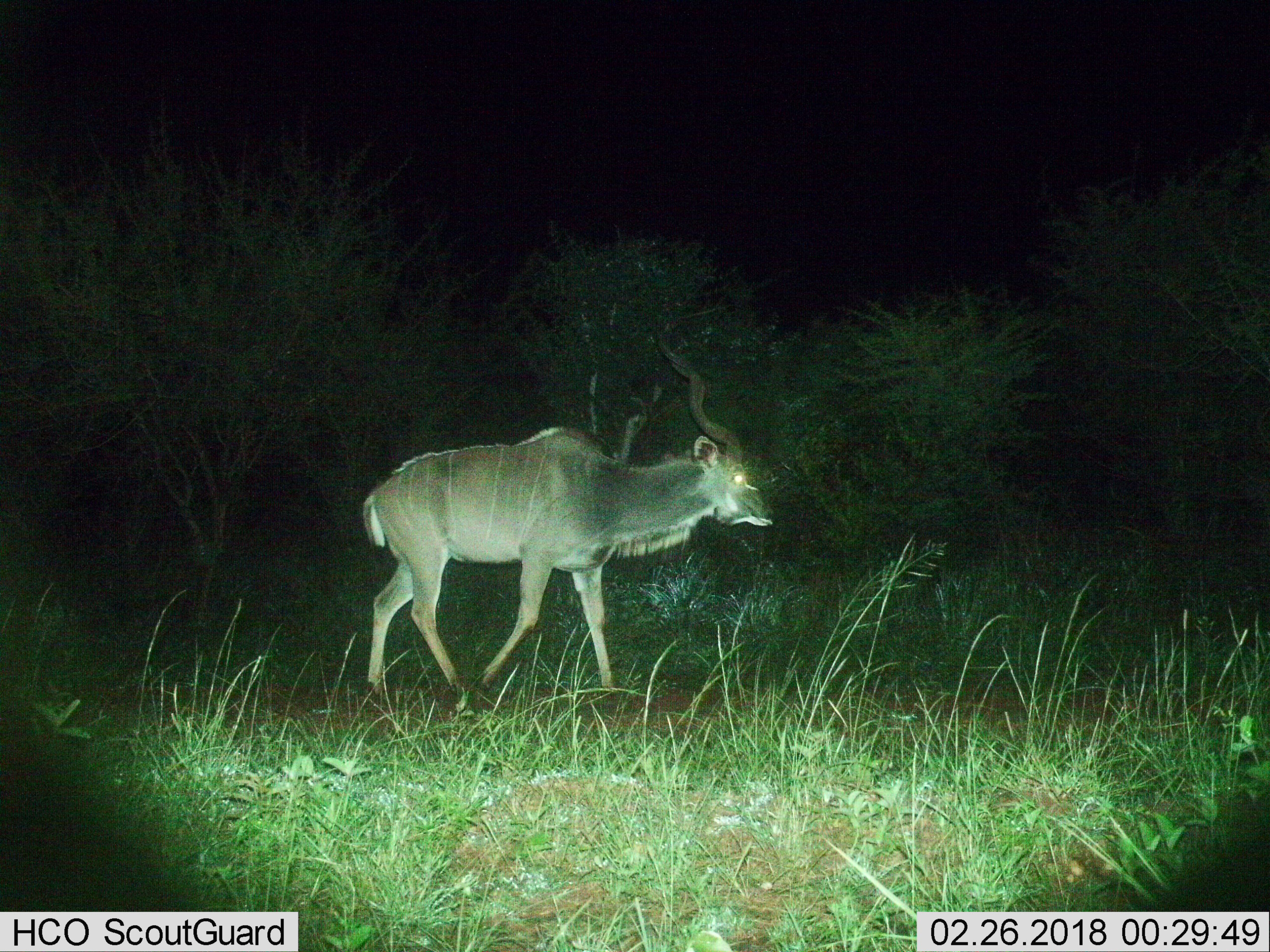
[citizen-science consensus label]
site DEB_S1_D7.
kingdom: Animalia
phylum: Chordata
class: Mammalia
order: Artiodactyla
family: Bovidae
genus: Tragelaphus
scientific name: Tragelaphus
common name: kudu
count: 1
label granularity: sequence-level